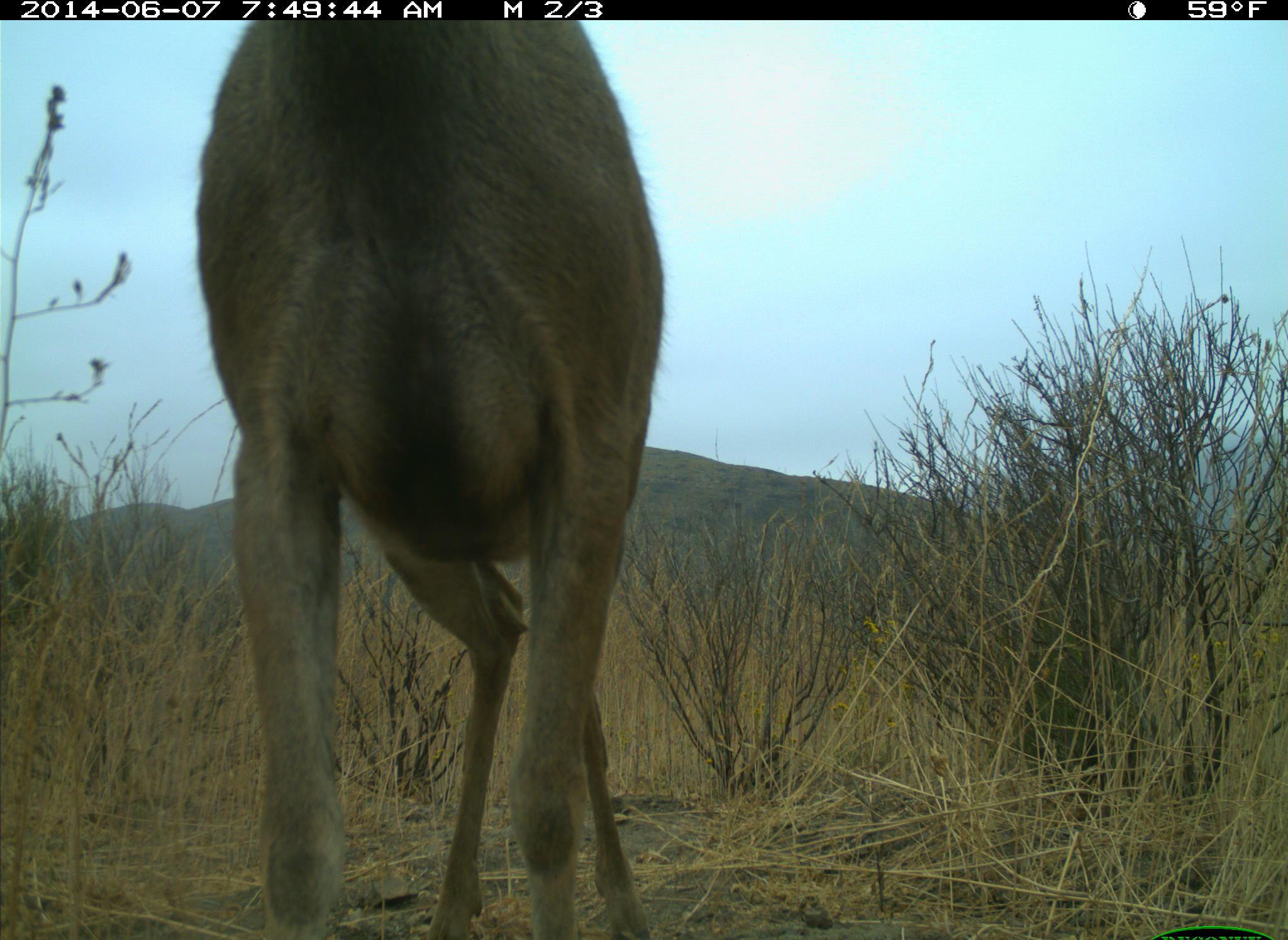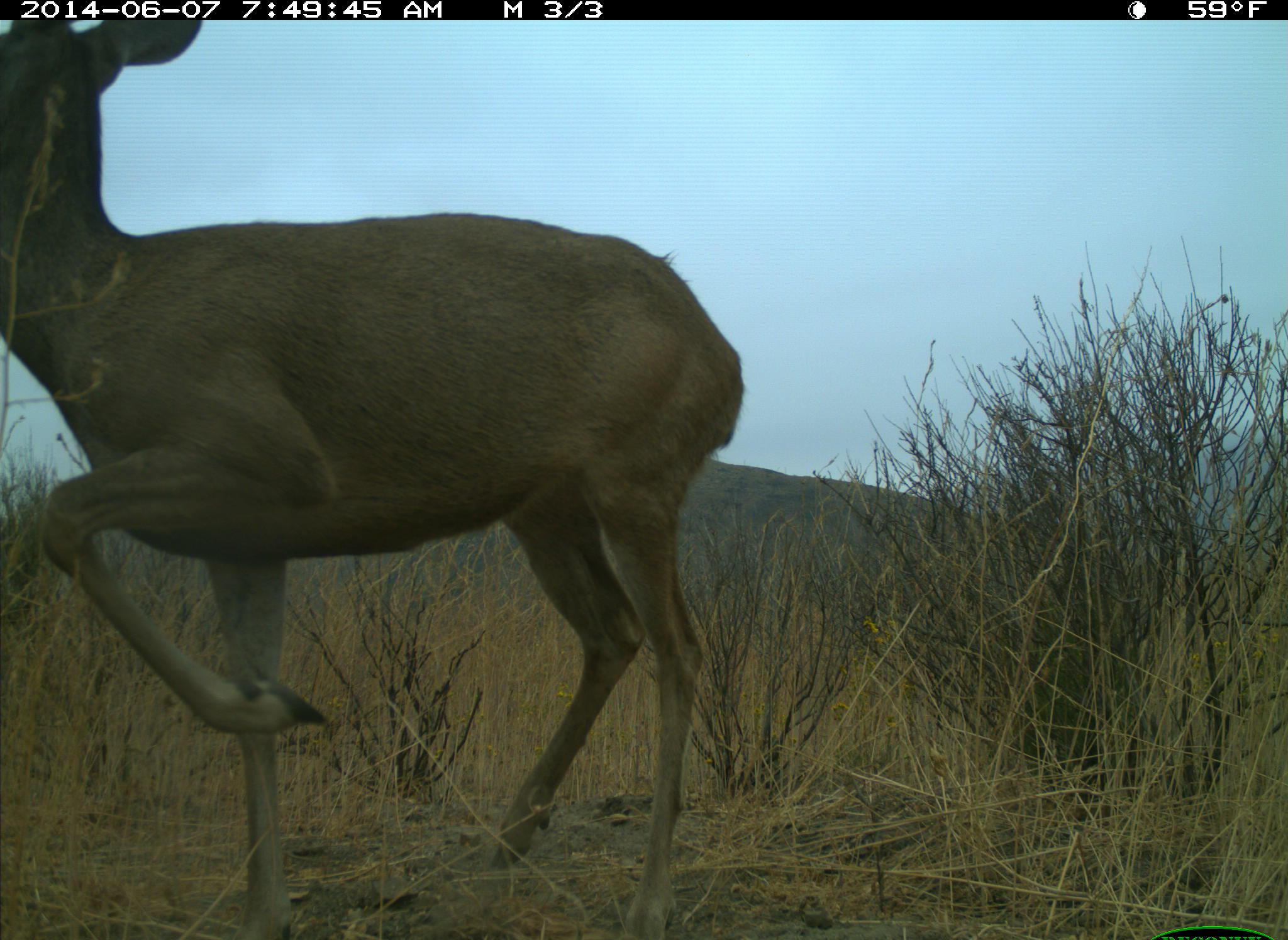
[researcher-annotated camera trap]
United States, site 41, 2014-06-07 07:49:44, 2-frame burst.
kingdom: Animalia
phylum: Chordata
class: Mammalia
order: Artiodactyla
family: Cervidae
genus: Odocoileus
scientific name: Odocoileus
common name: deer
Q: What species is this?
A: Deer (Odocoileus).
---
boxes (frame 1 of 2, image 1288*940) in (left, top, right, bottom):
deer: (195, 20, 667, 938)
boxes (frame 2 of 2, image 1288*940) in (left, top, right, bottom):
deer: (0, 20, 747, 938)